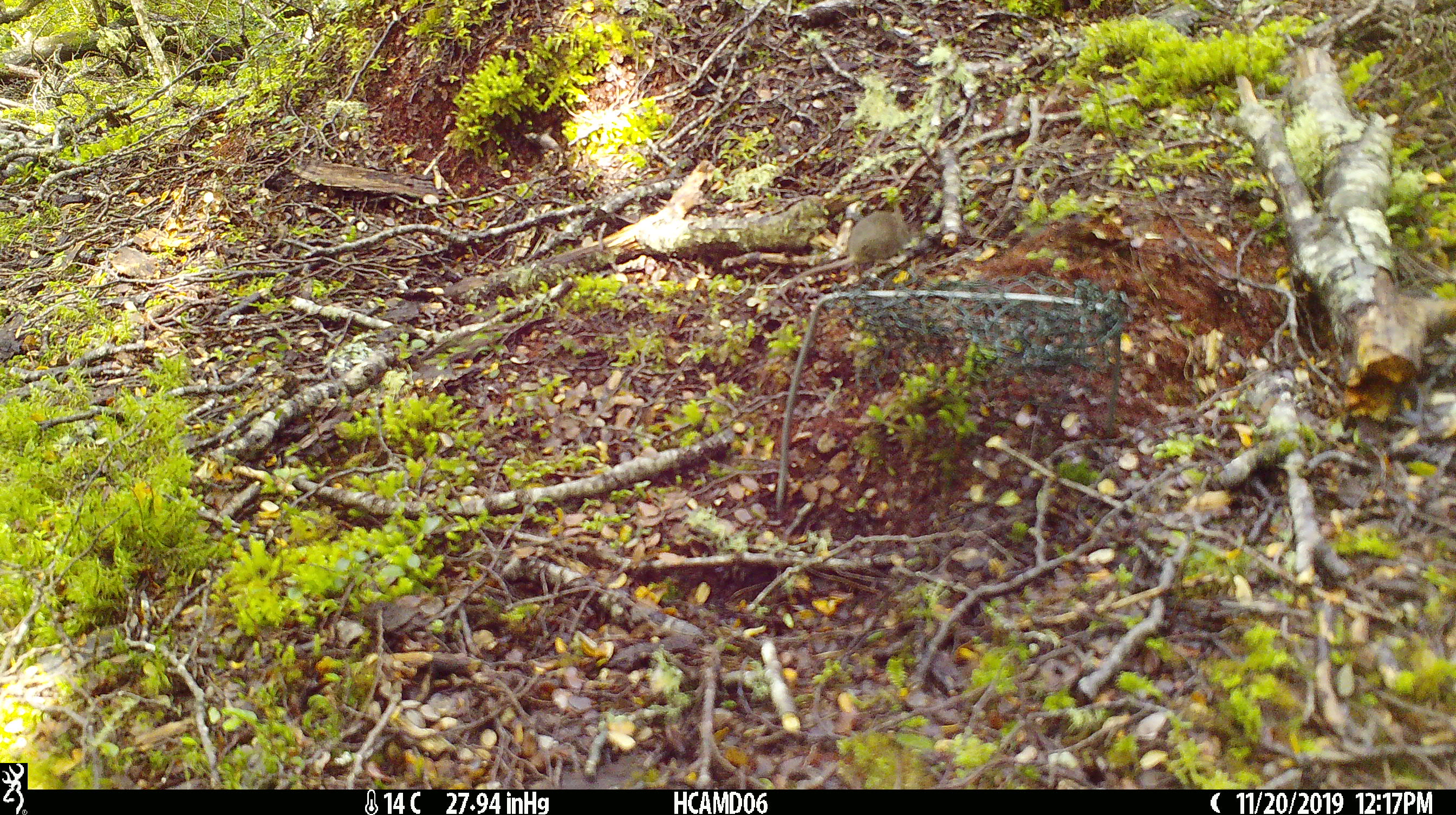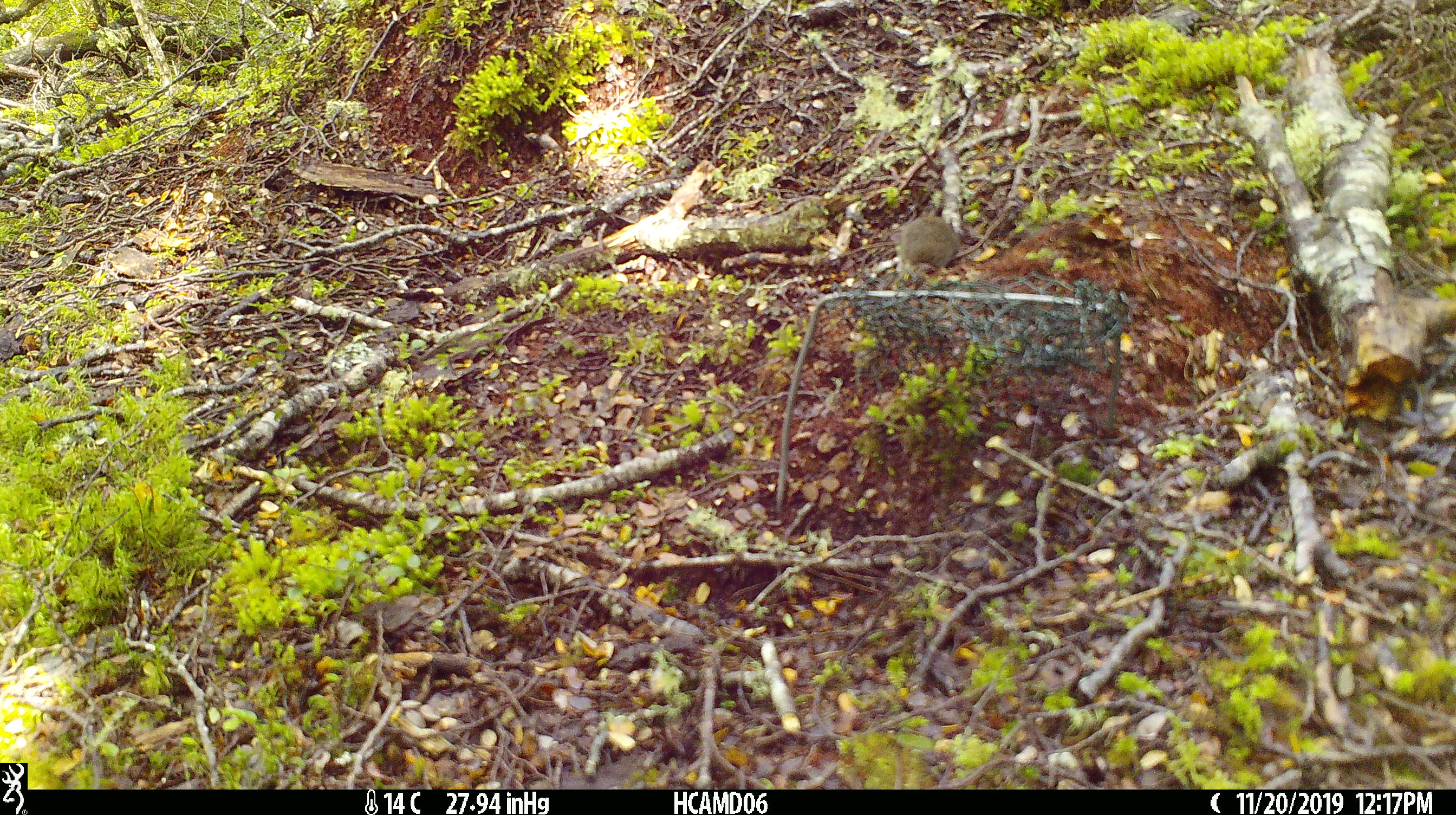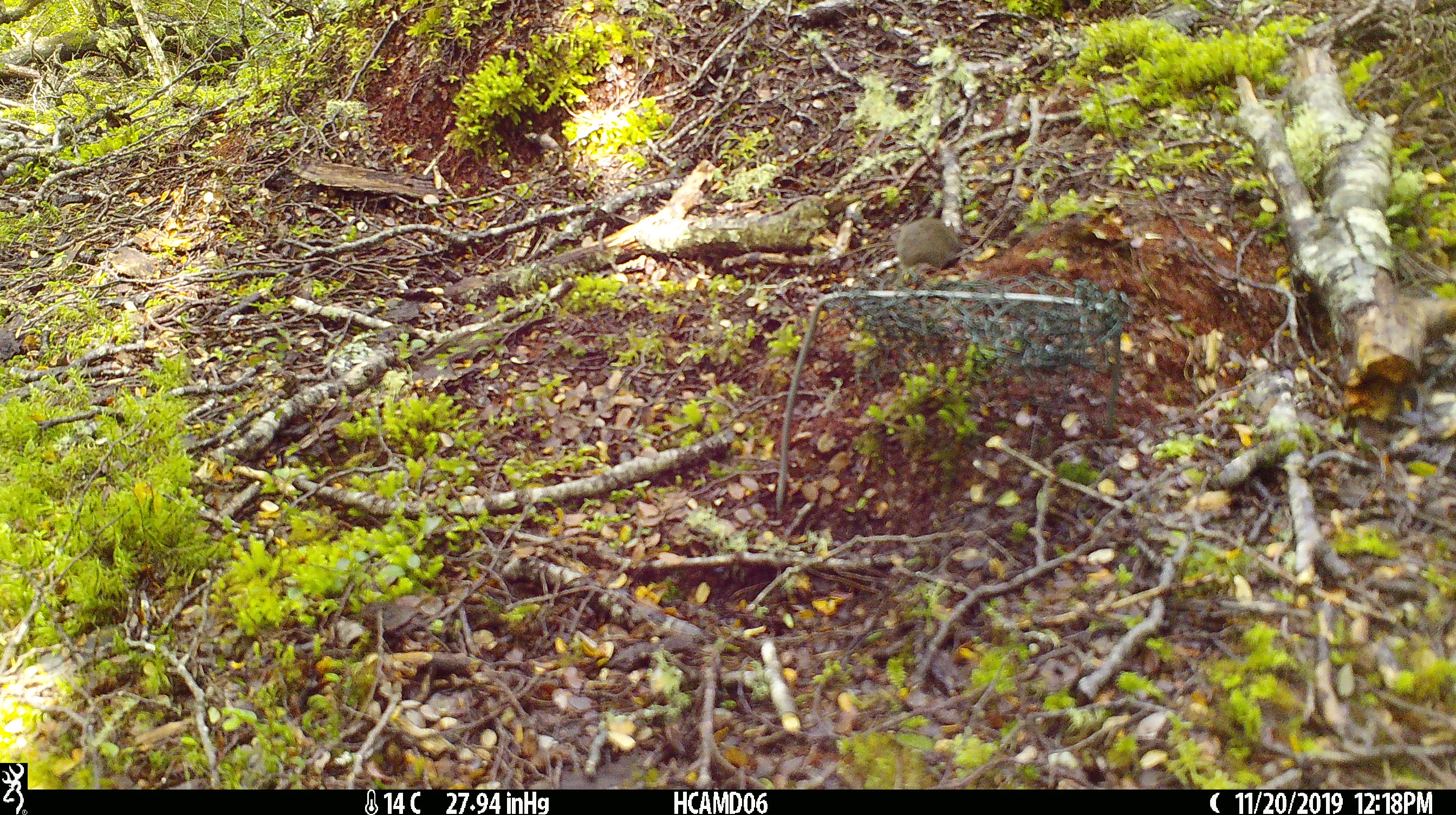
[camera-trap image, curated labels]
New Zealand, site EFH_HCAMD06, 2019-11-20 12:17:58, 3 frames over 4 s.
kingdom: Animalia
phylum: Chordata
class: Mammalia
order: Rodentia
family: Muridae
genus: Mus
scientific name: Mus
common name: mouse